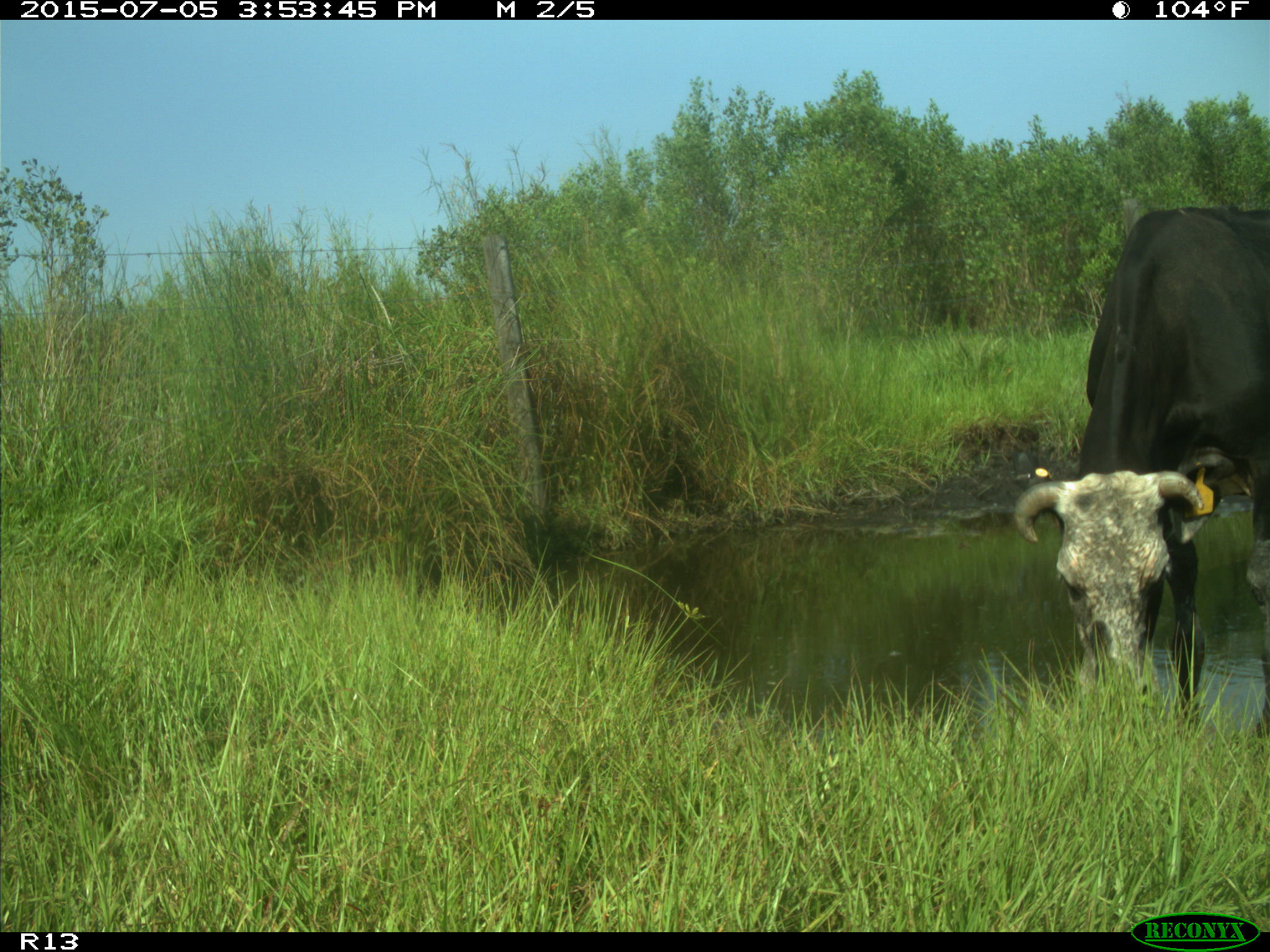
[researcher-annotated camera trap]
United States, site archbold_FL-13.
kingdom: Animalia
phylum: Chordata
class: Mammalia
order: Artiodactyla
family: Bovidae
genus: Bos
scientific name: Bos taurus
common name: domestic cow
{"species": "Bos taurus (domestic cow)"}